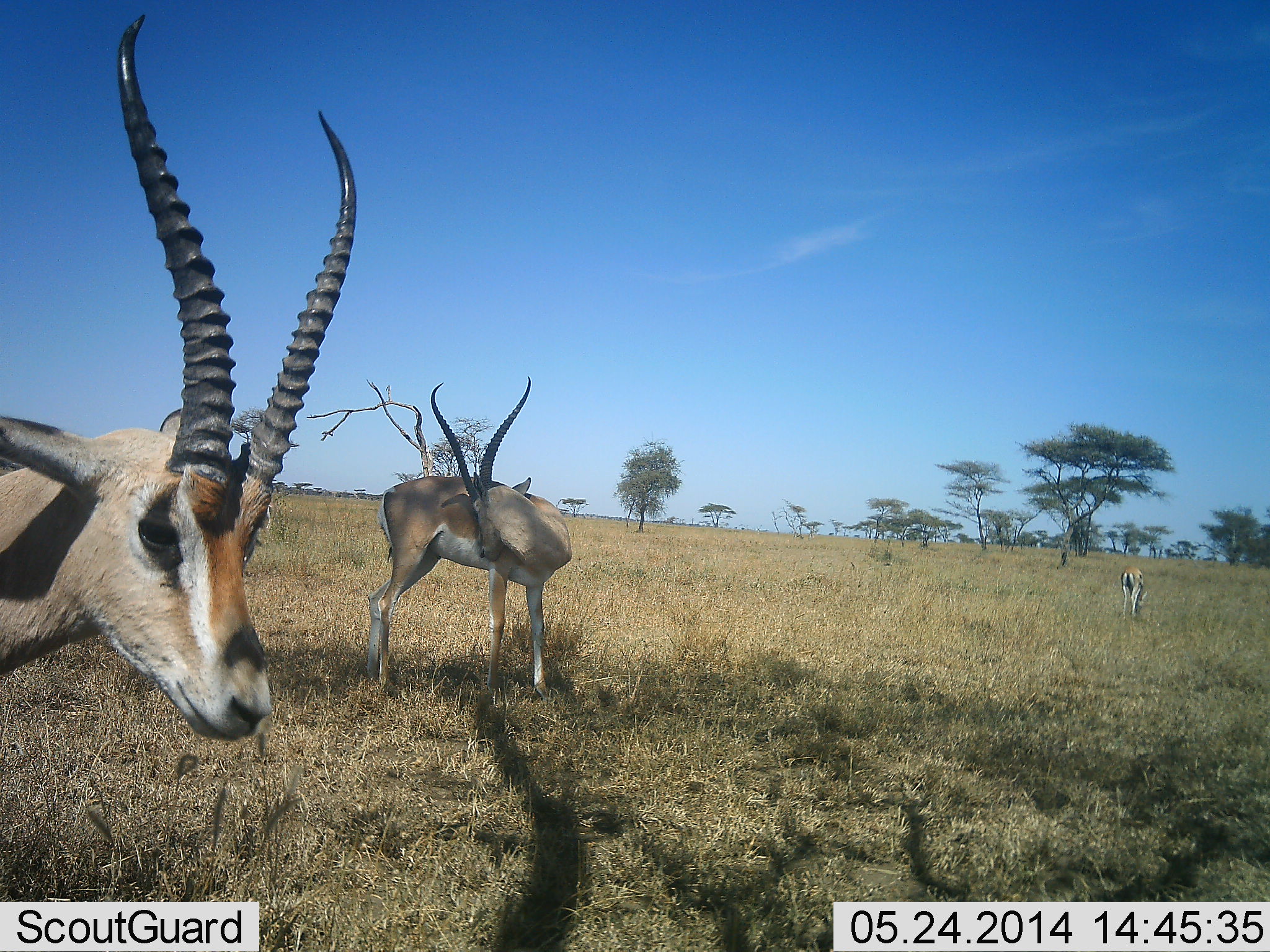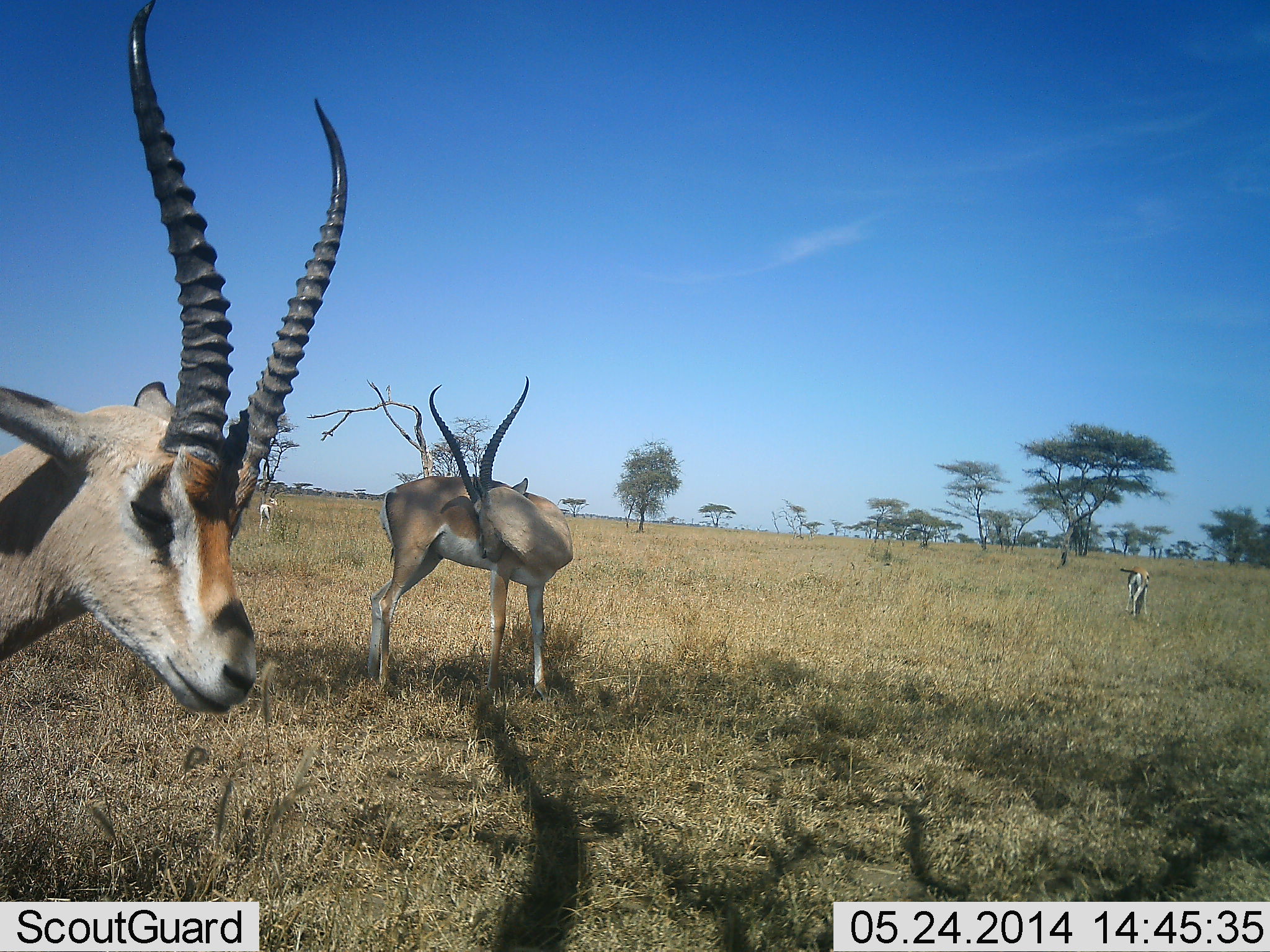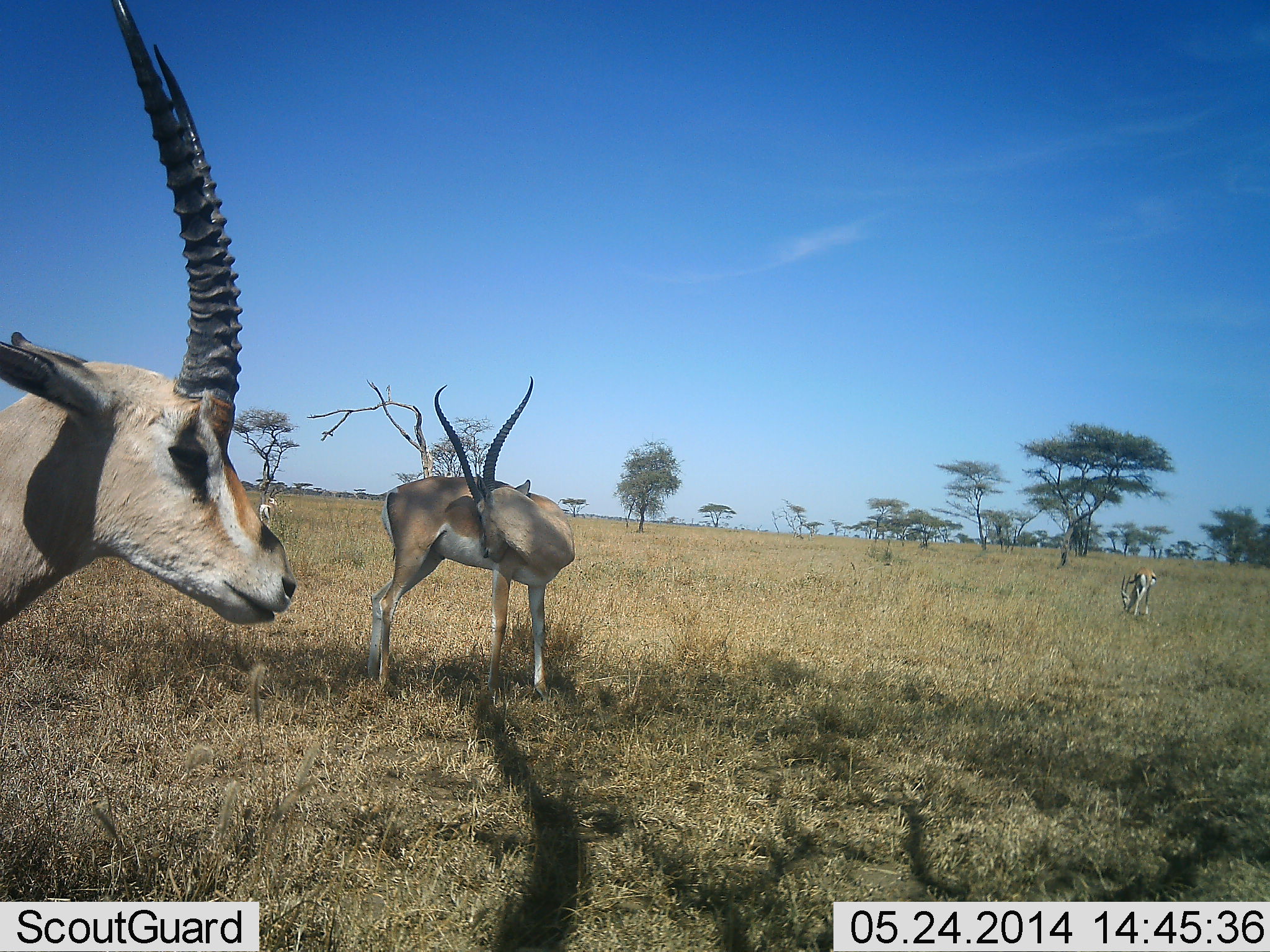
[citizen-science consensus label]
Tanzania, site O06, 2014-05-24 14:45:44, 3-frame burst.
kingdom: Animalia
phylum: Chordata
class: Mammalia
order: Artiodactyla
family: Bovidae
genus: Nanger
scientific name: Nanger granti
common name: grant's gazelle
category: gazellegrants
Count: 4.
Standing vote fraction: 90%.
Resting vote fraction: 20%.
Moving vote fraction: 0%.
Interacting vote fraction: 0%.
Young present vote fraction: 30%.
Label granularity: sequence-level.